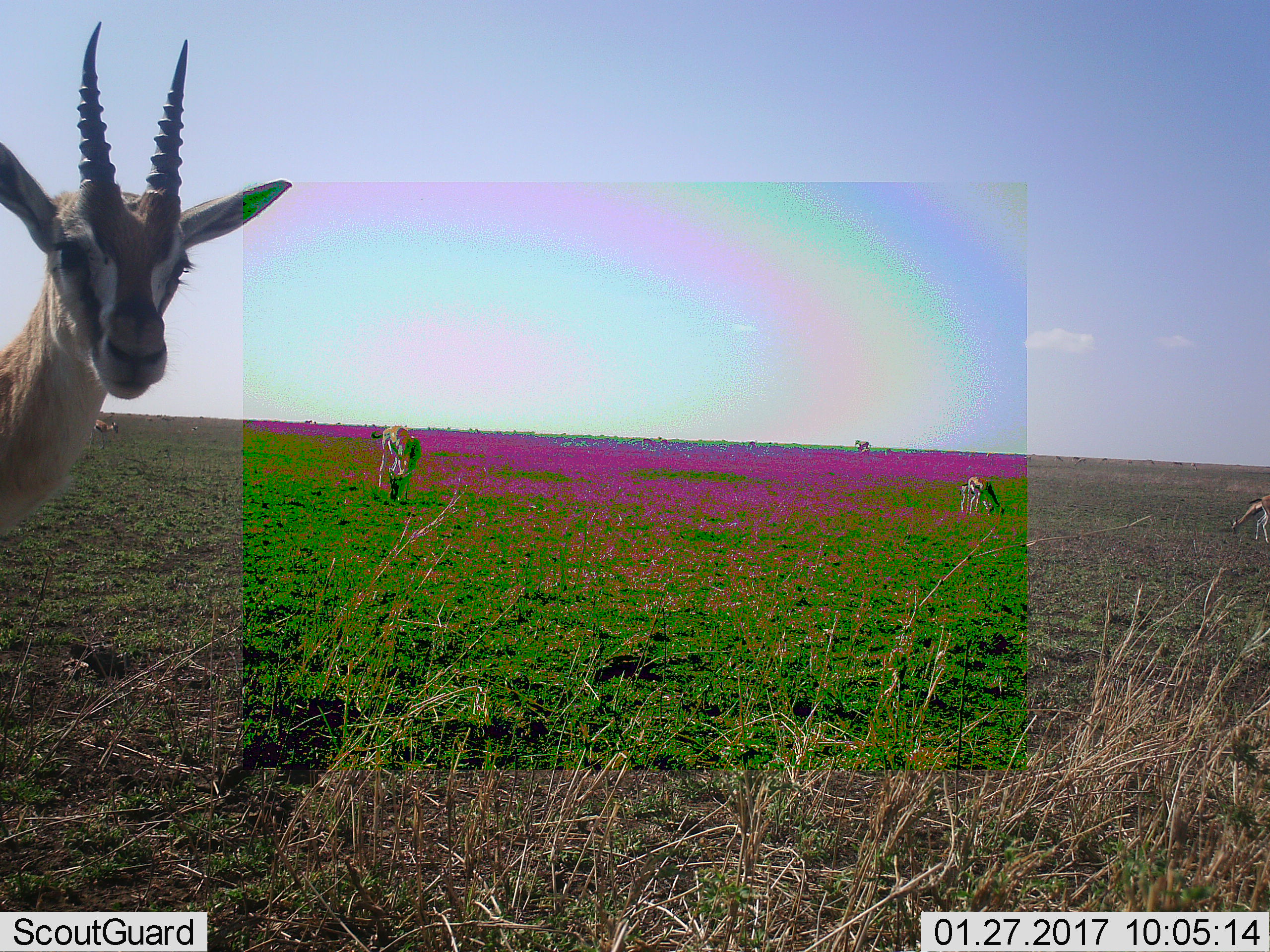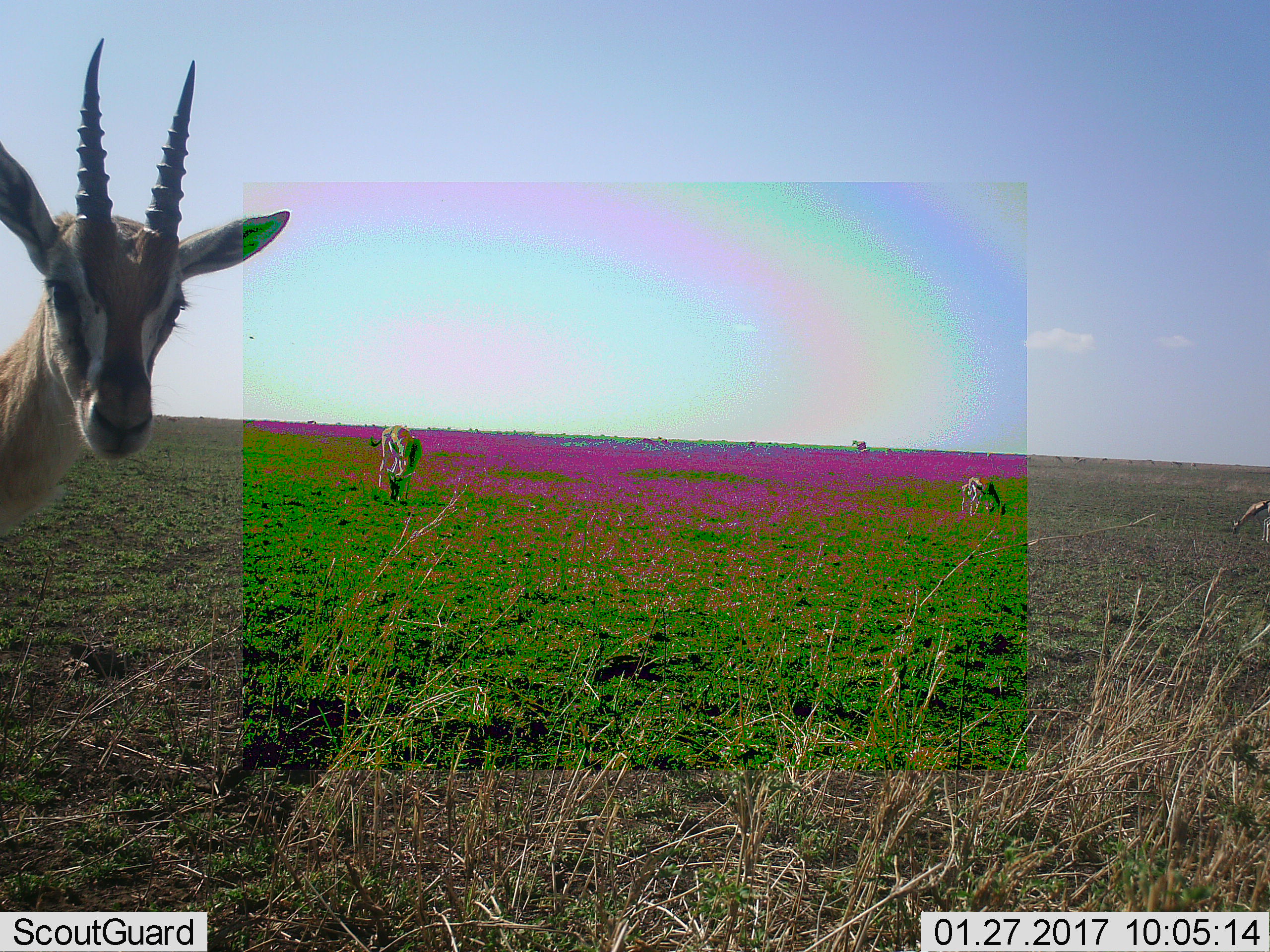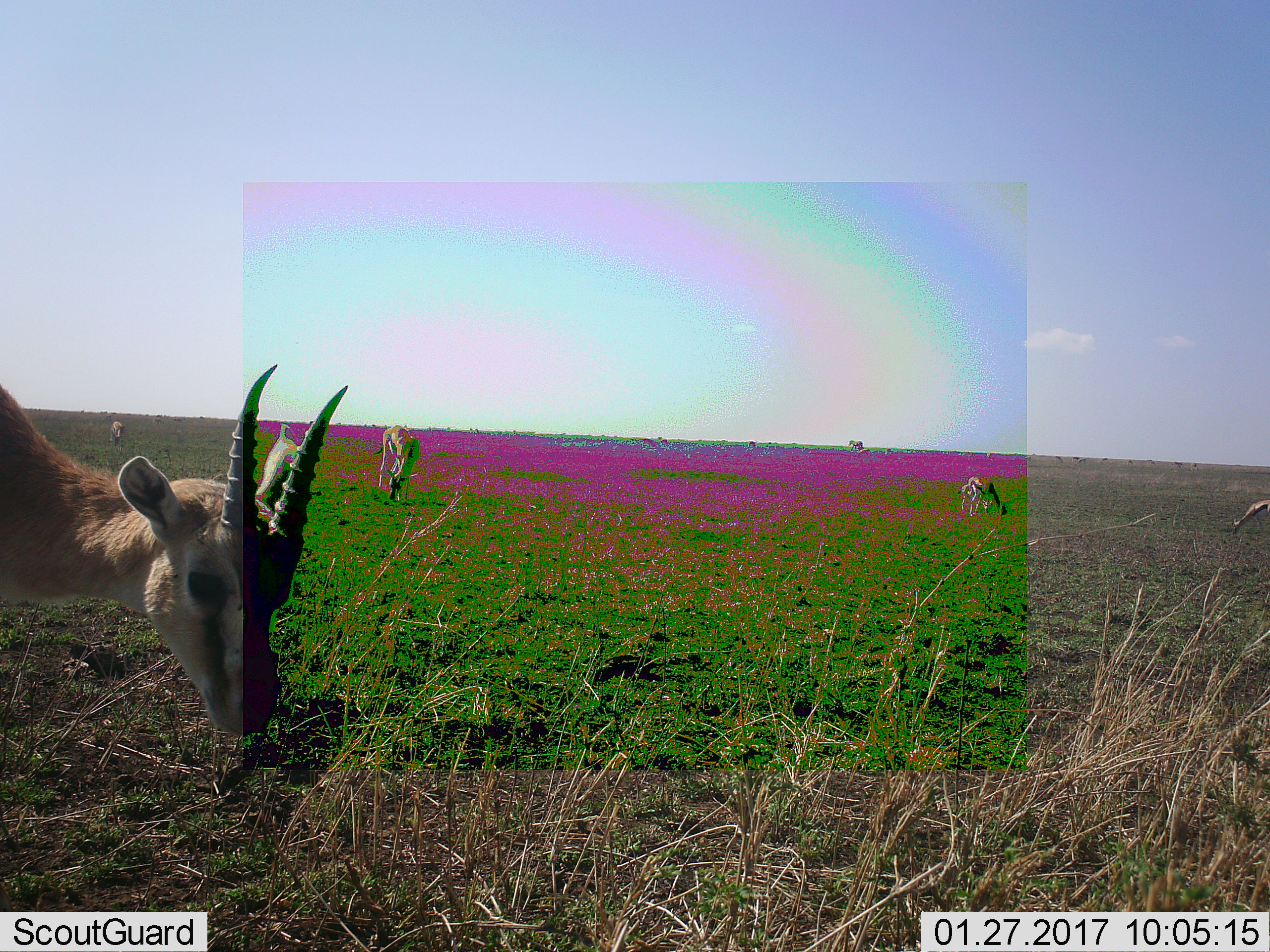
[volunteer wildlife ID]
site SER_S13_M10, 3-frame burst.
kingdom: Animalia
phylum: Chordata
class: Mammalia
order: Artiodactyla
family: Bovidae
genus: Eudorcas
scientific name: Eudorcas thomsonii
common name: thomson's gazelle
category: gazellethomsons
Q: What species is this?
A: Gazellethomsons (thomson's gazelle) (Eudorcas thomsonii).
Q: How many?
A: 6.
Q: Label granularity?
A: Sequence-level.